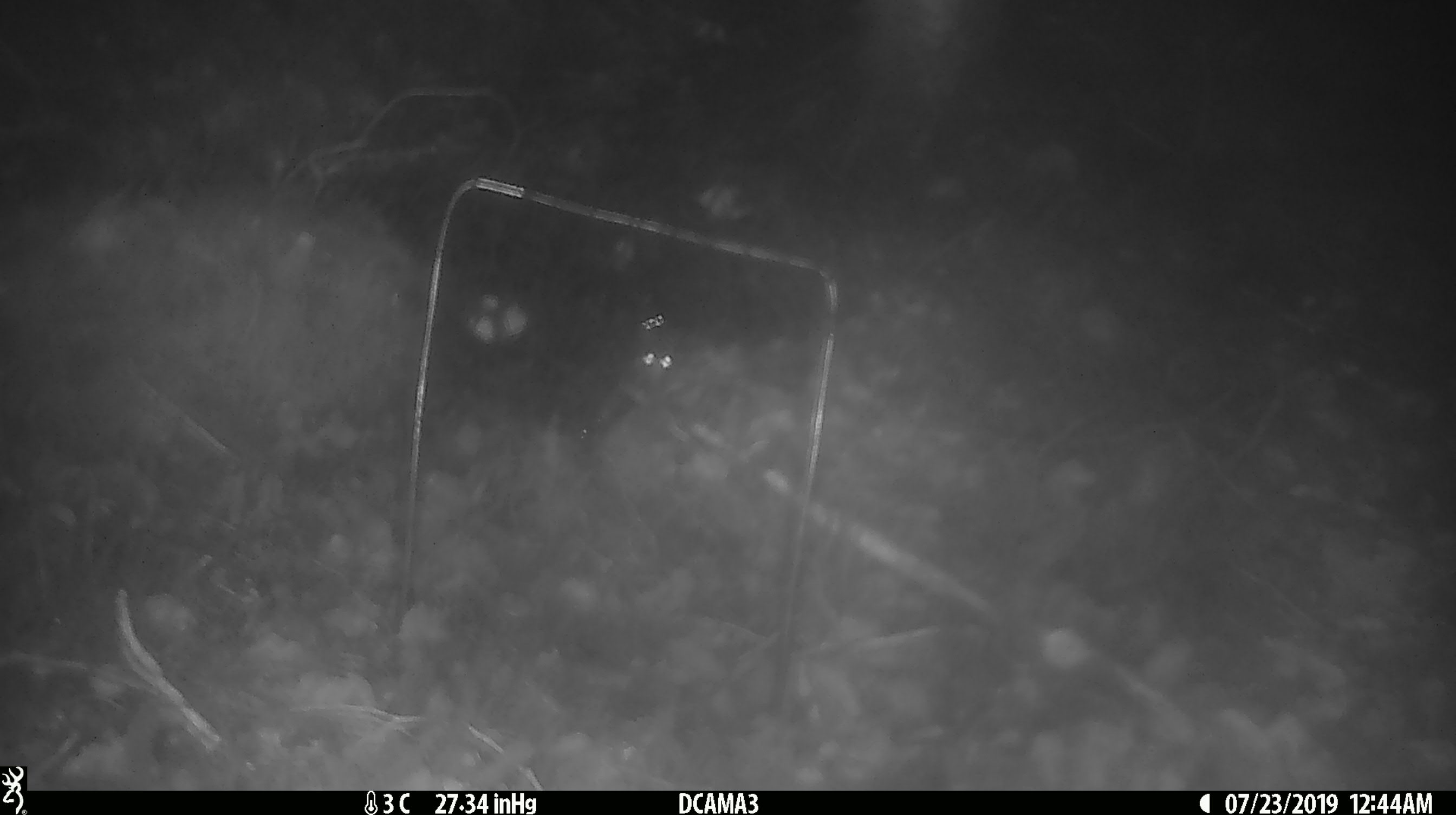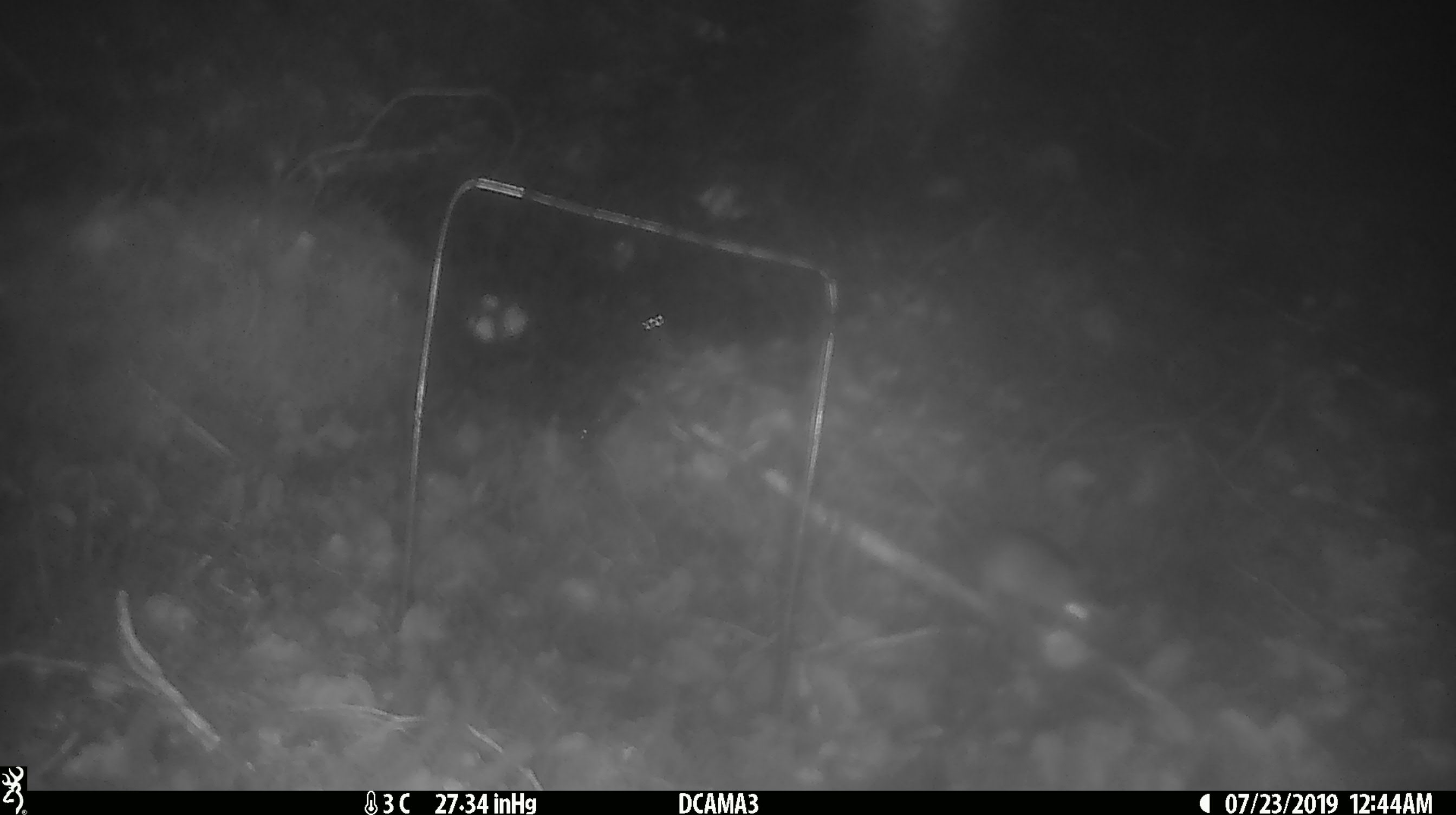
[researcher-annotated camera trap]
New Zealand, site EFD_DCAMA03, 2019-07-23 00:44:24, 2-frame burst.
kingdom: Animalia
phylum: Chordata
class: Mammalia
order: Rodentia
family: Muridae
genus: Mus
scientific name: Mus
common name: mouse